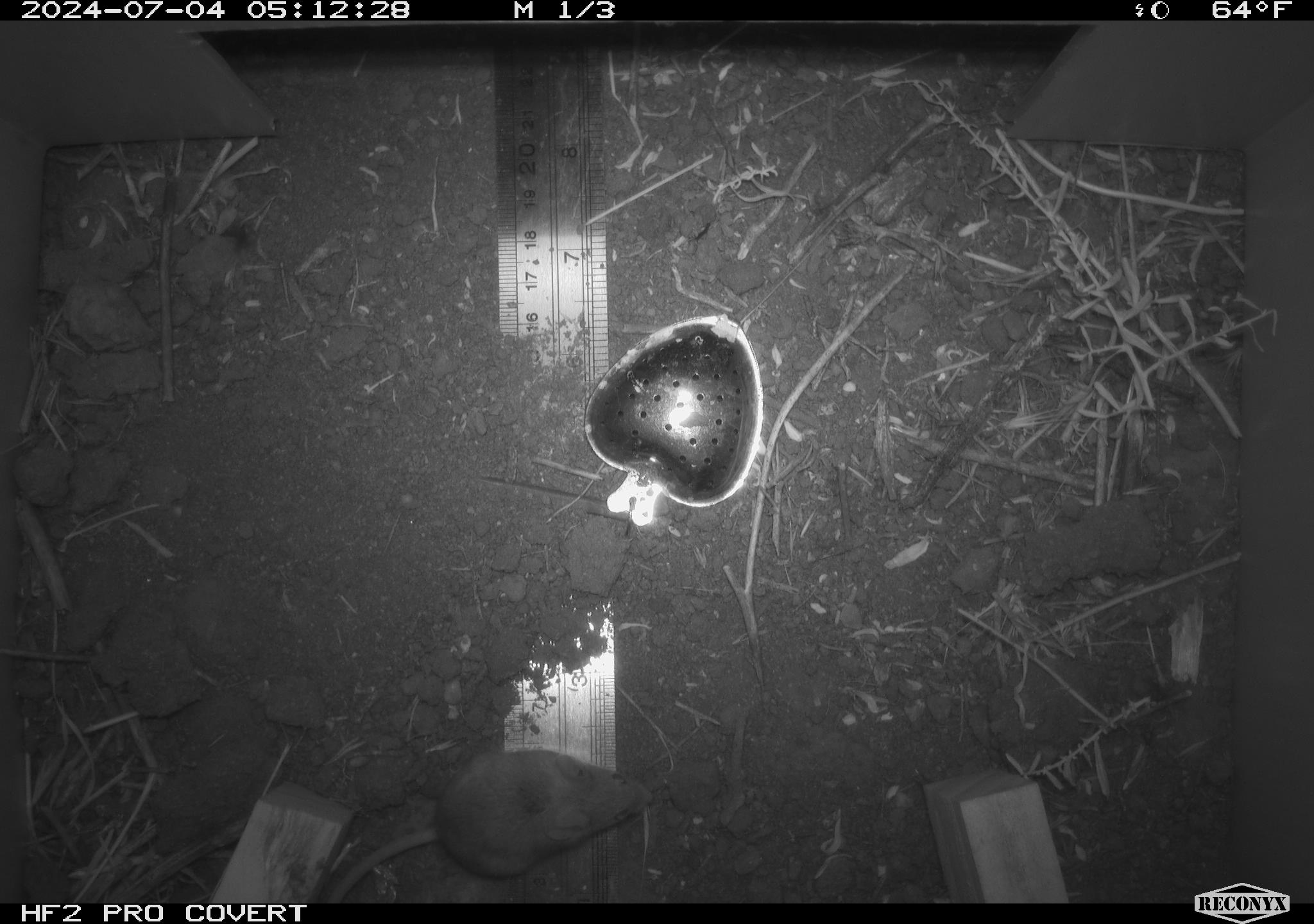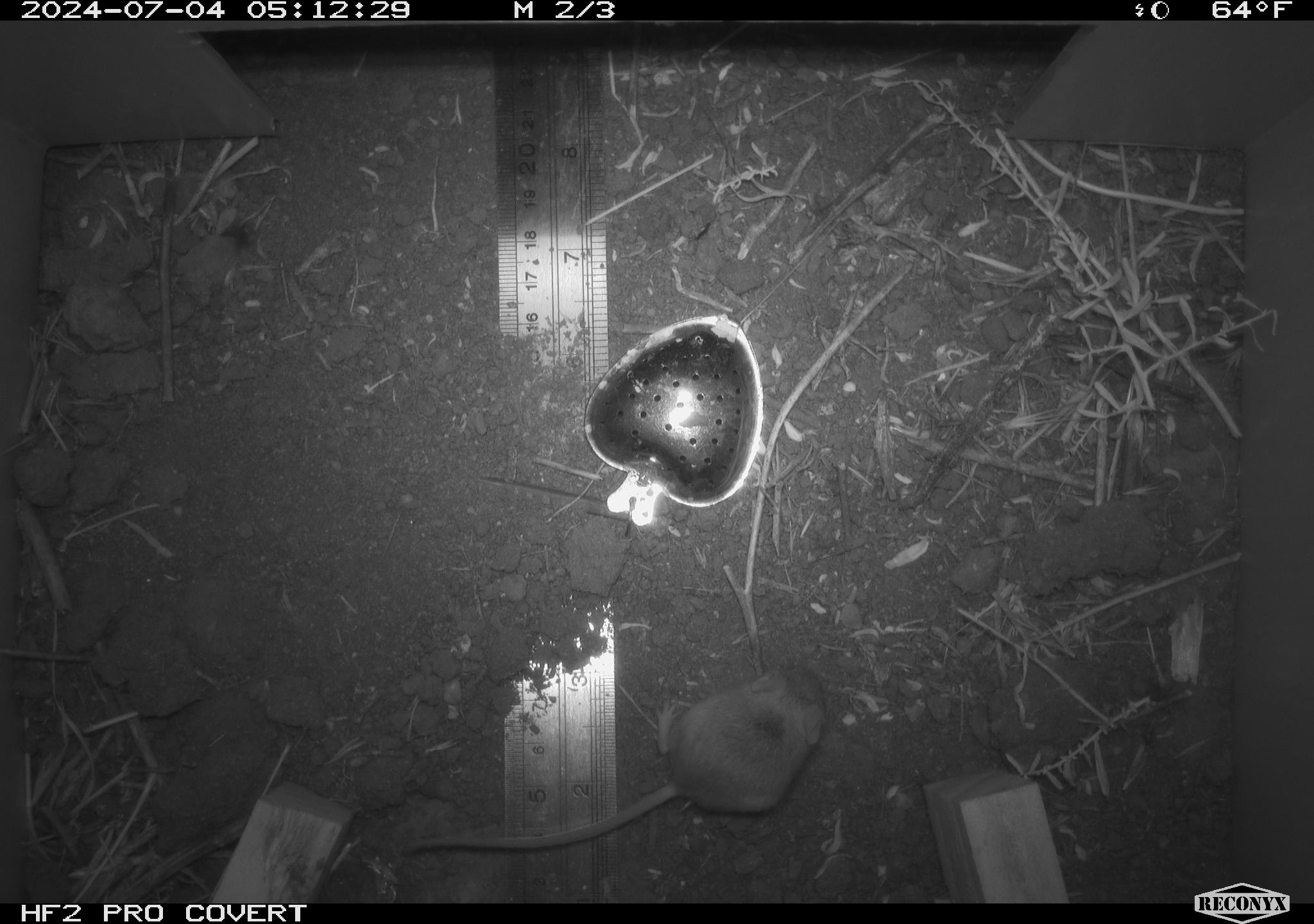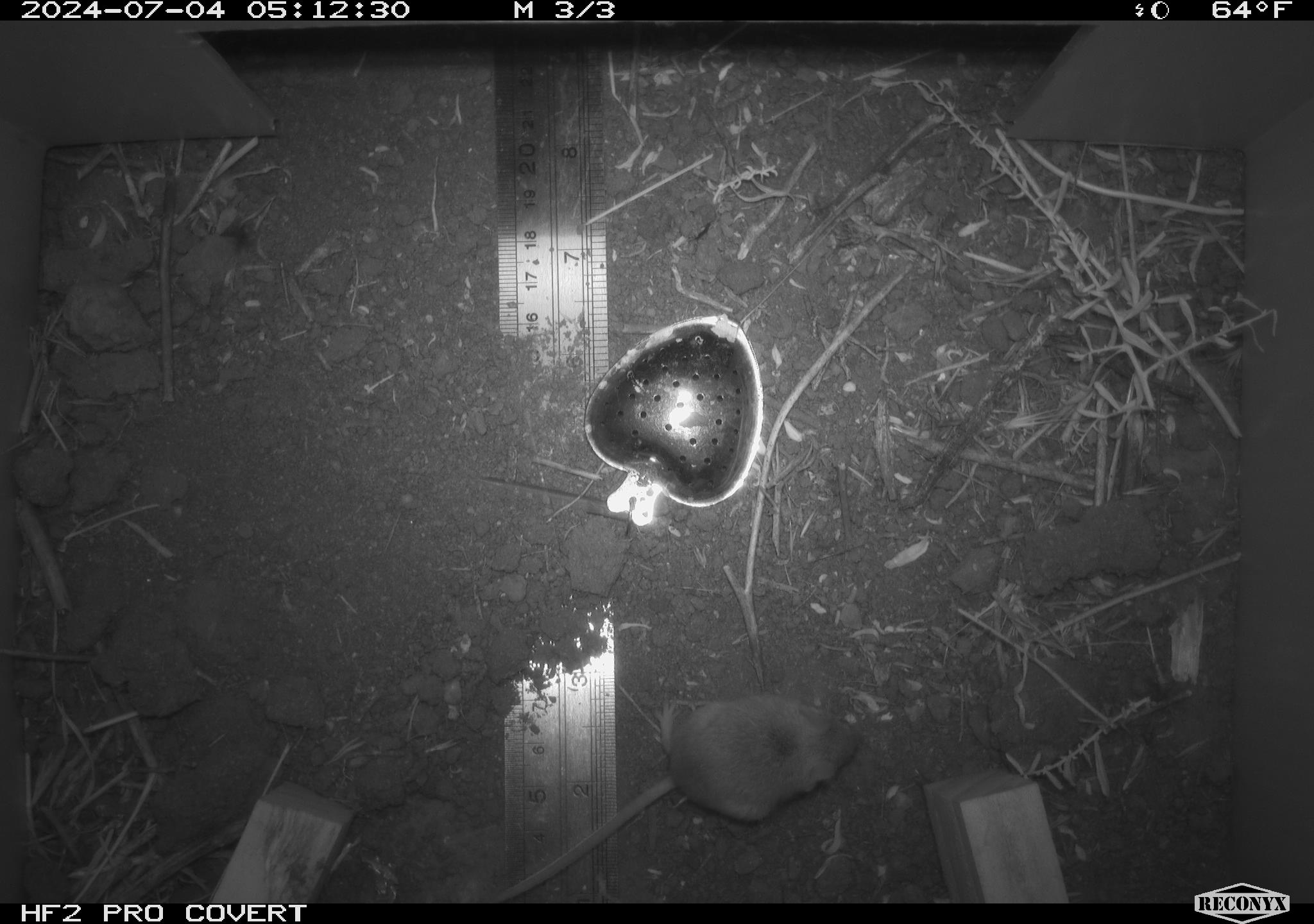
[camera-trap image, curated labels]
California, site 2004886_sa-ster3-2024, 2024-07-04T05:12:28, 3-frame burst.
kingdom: Animalia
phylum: Chordata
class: Mammalia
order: Rodentia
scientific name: Rodentia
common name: mouse species